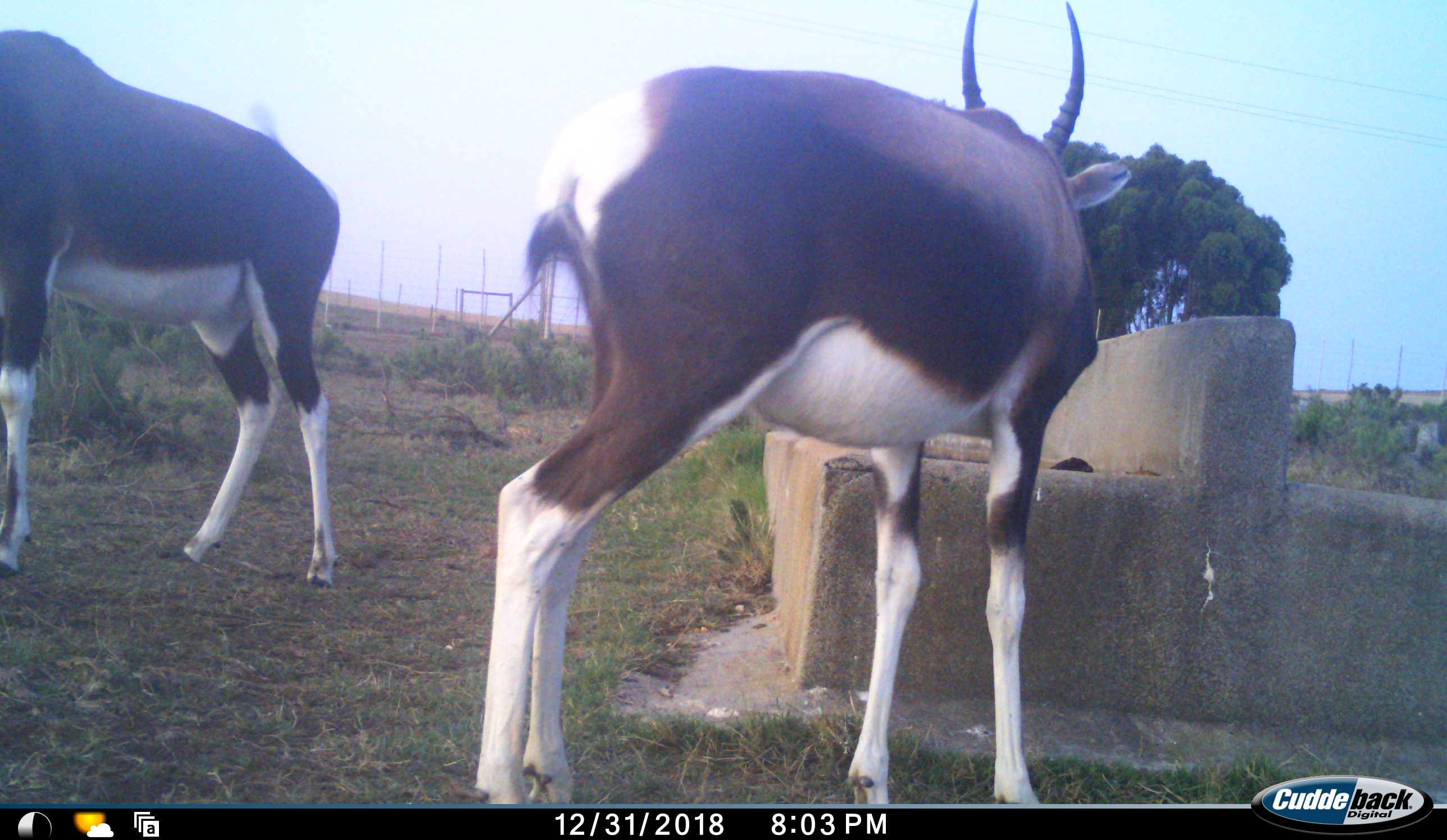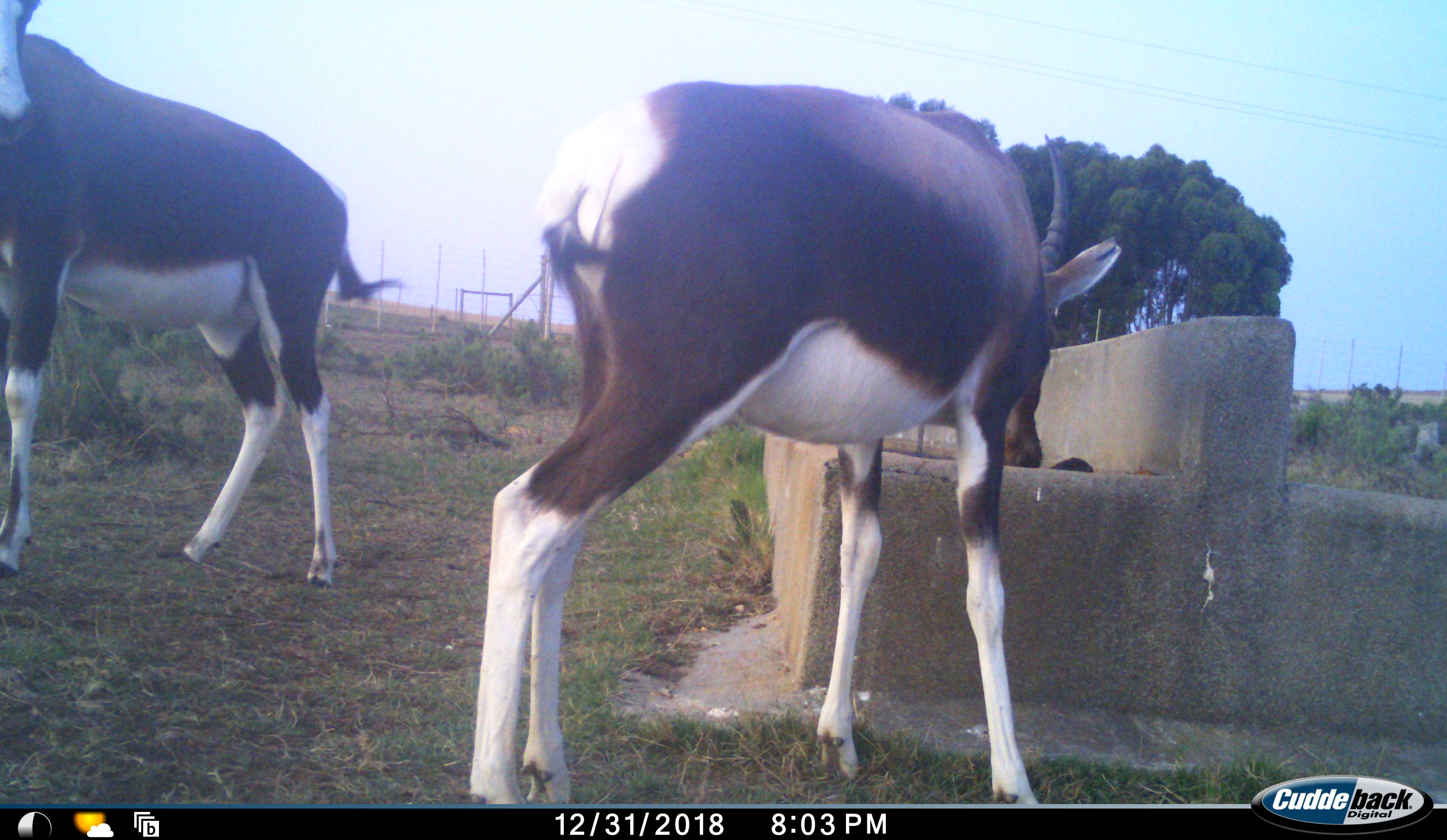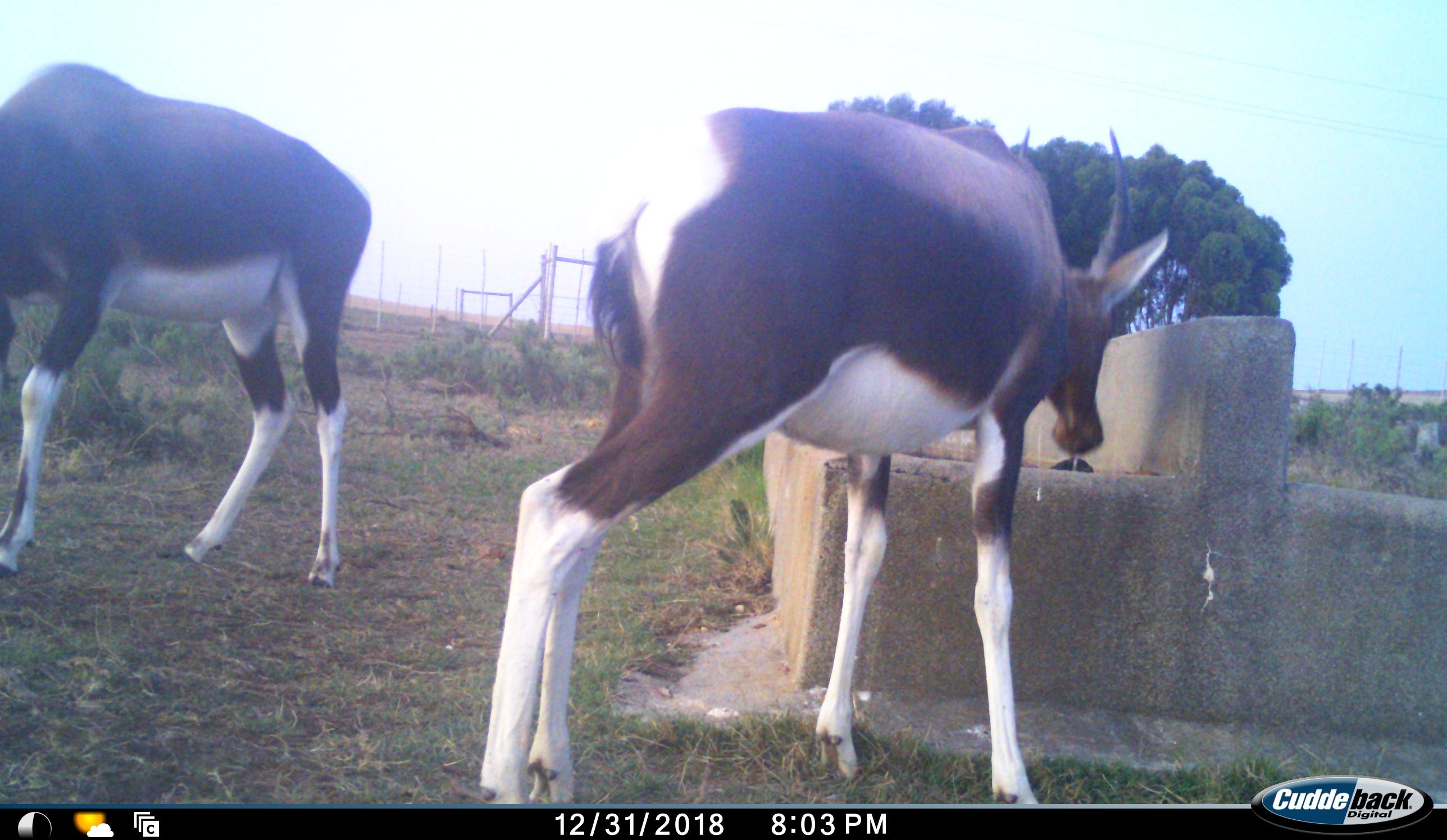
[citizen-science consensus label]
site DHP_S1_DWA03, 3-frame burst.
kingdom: Animalia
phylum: Chordata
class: Mammalia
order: Artiodactyla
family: Bovidae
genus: Damaliscus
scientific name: Damaliscus pygargus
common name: bontebok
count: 2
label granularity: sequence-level